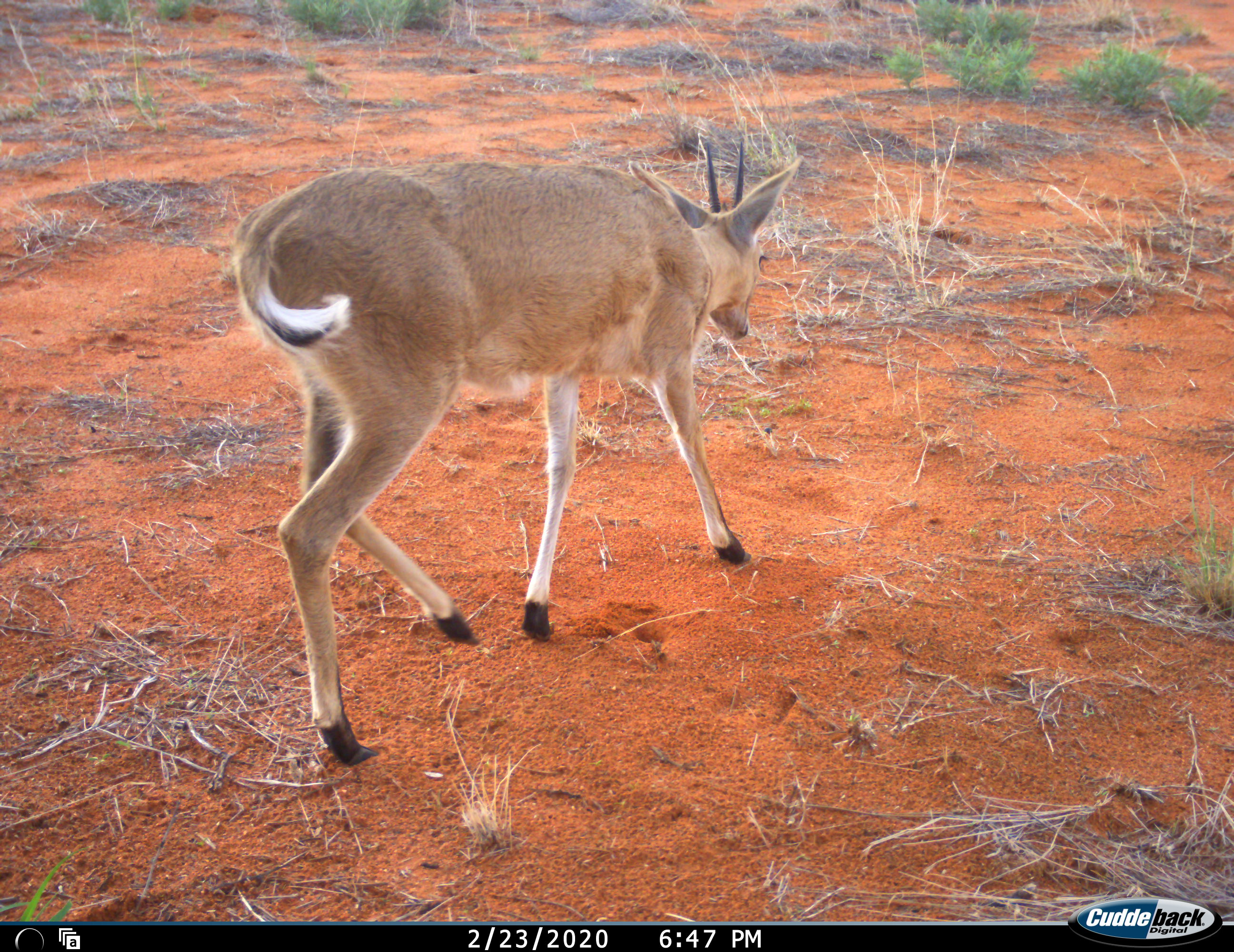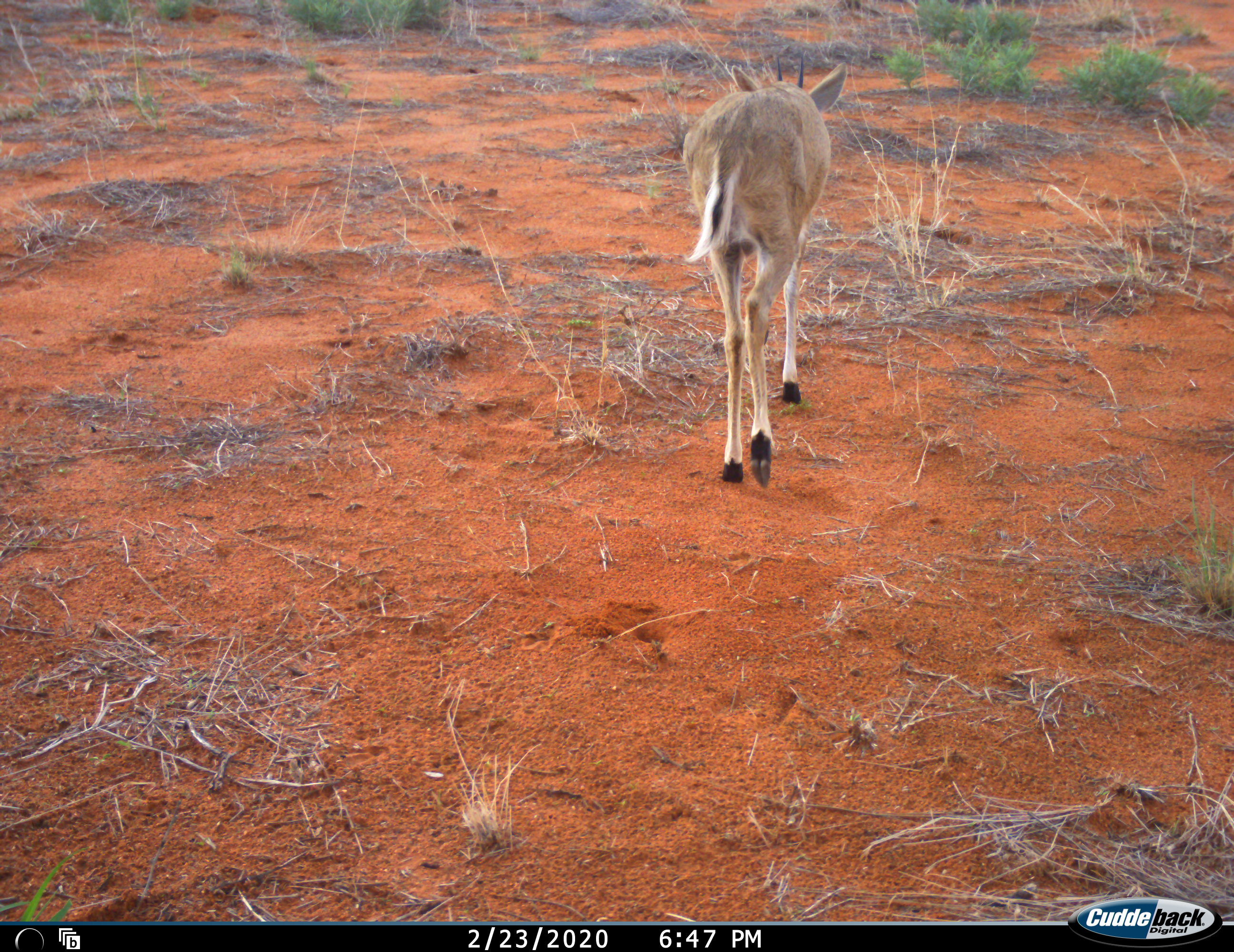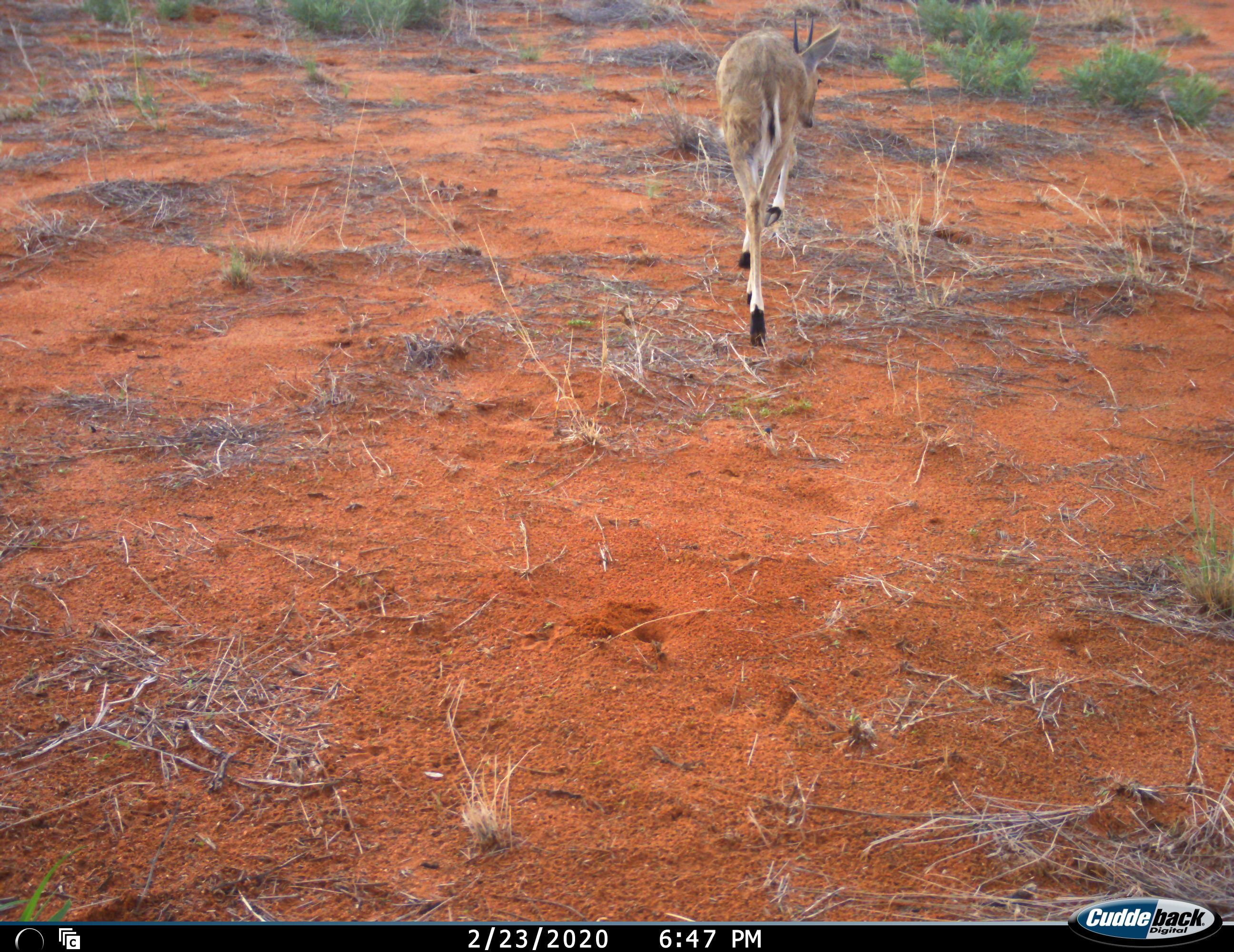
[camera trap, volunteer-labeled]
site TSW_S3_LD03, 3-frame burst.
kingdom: Animalia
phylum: Chordata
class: Mammalia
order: Artiodactyla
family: Bovidae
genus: Sylvicapra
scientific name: Sylvicapra grimmia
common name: common duiker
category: duikercommongrey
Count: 1.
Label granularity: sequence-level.